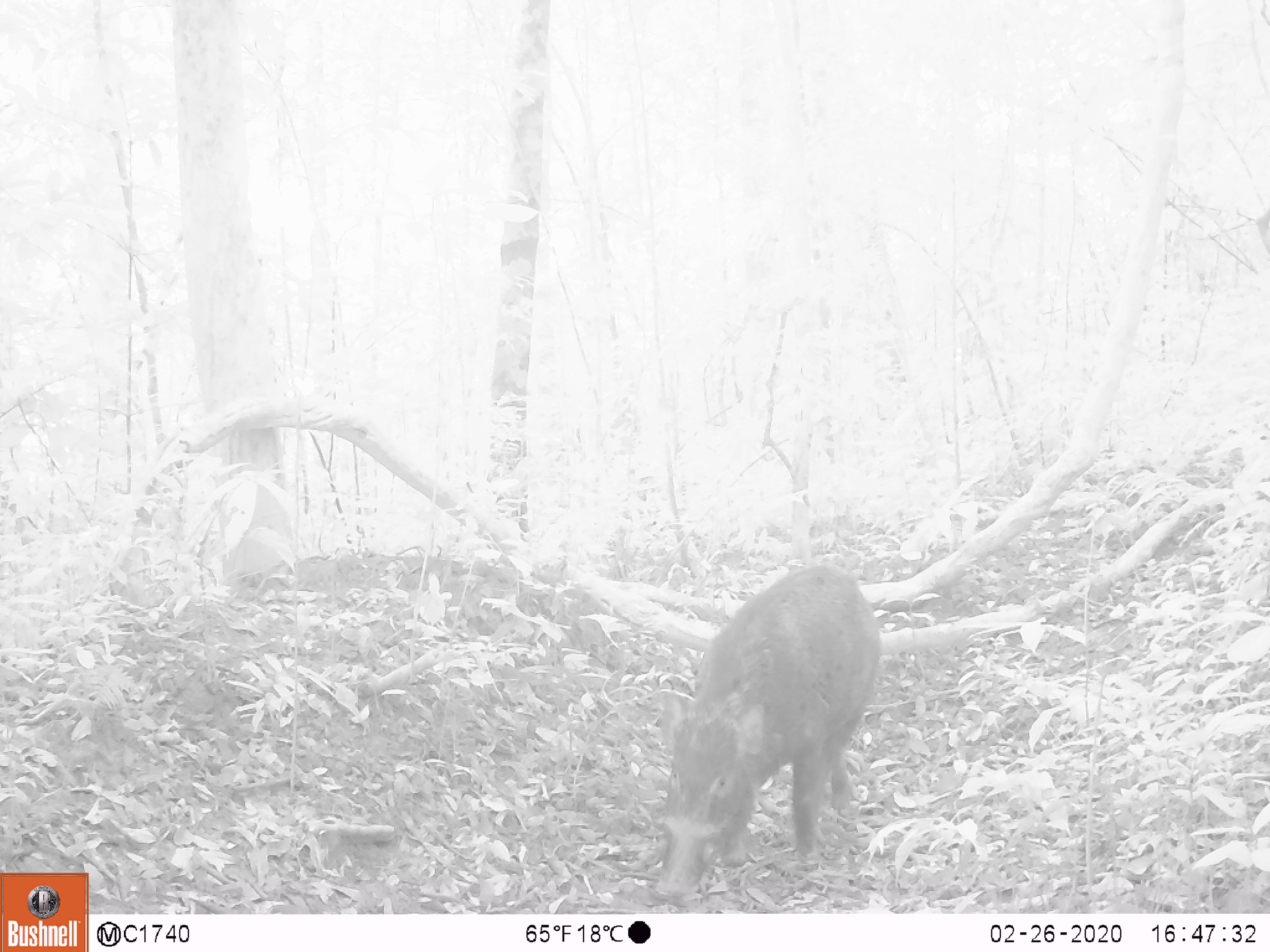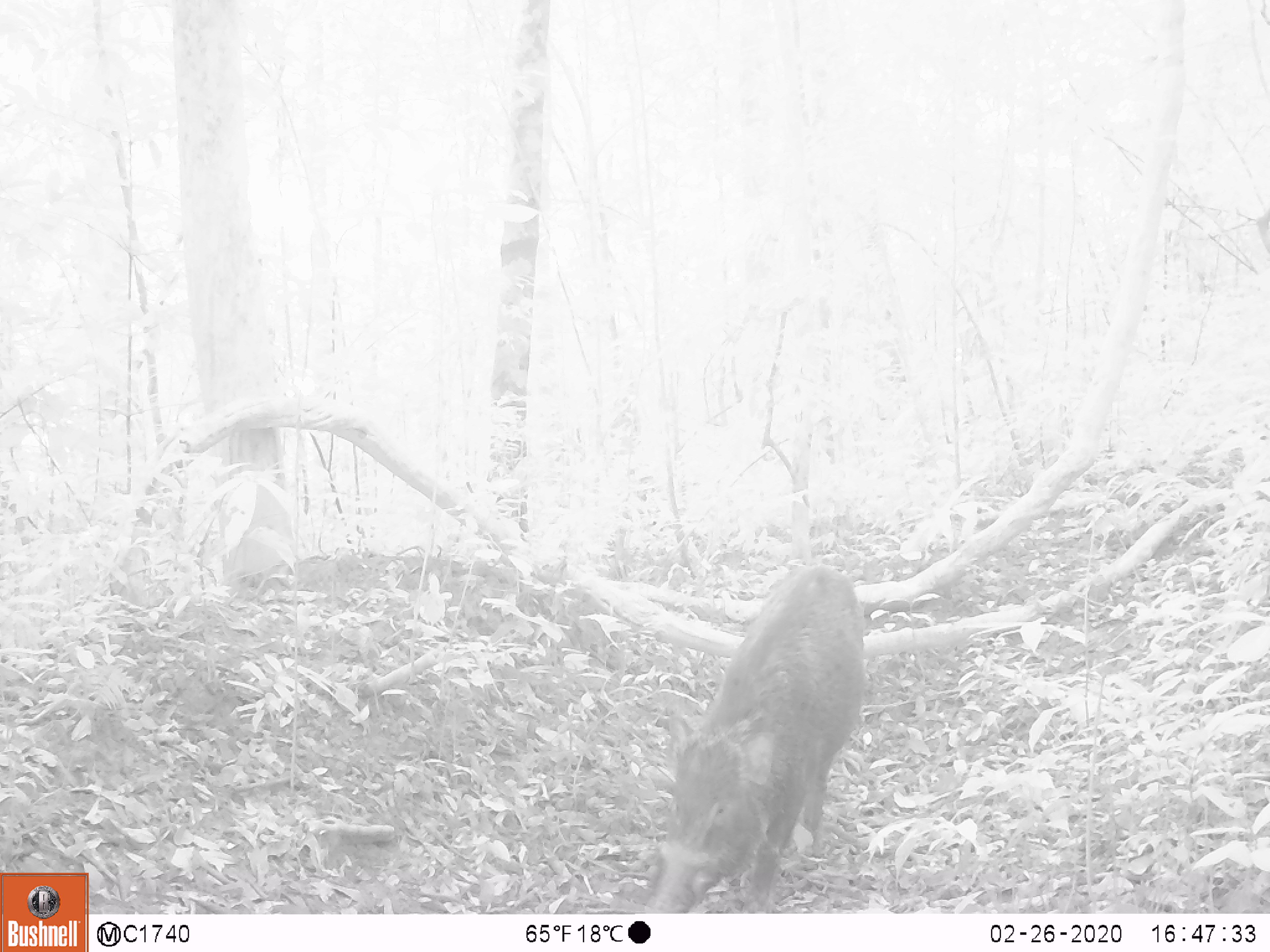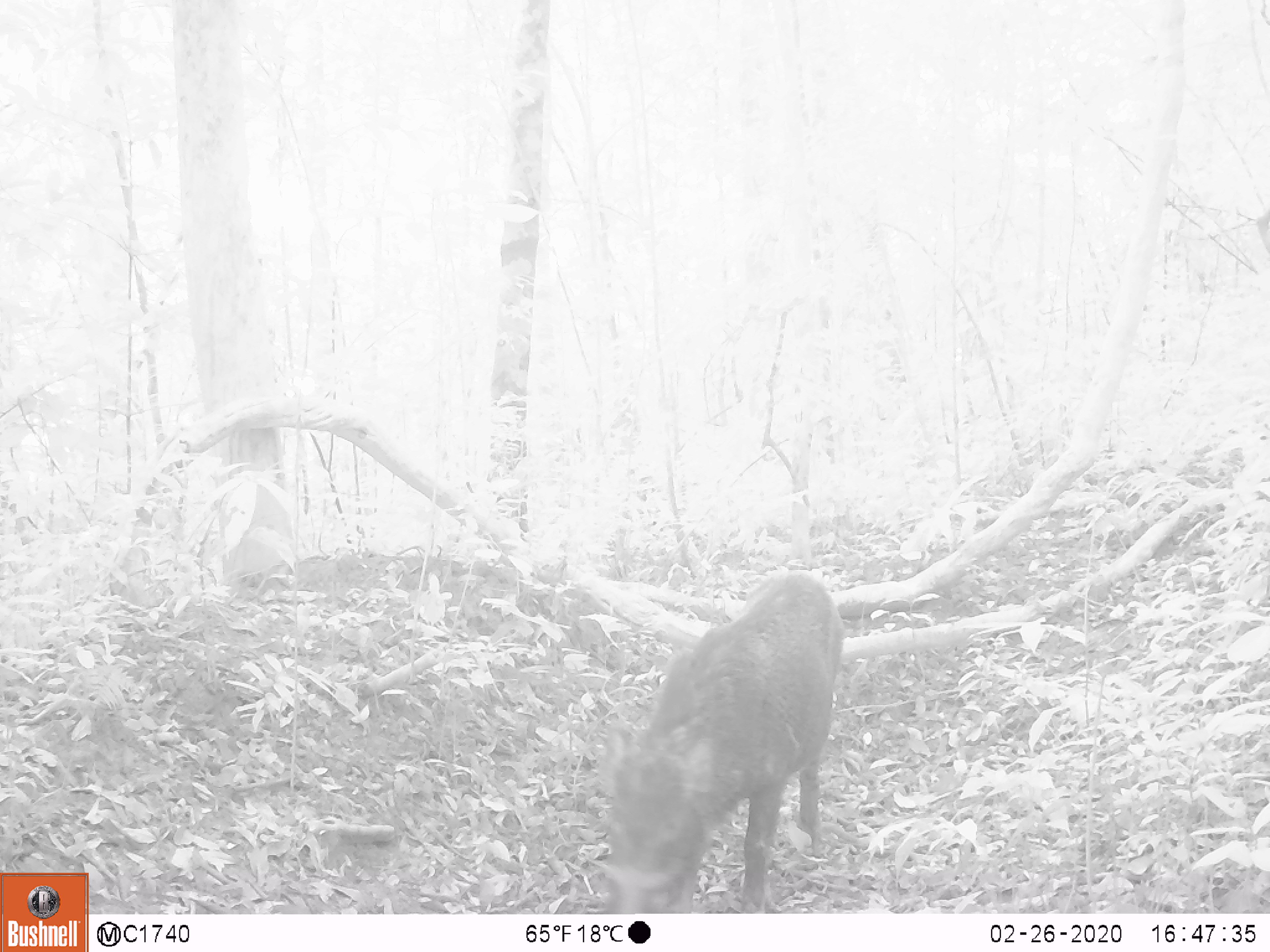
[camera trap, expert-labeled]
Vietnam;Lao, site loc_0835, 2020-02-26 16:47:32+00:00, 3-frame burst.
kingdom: Animalia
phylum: Chordata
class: Mammalia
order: Artiodactyla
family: Suidae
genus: Sus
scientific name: Sus scrofa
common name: eurasian wild pig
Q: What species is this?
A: Eurasian wild pig (Sus scrofa).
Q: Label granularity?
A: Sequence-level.